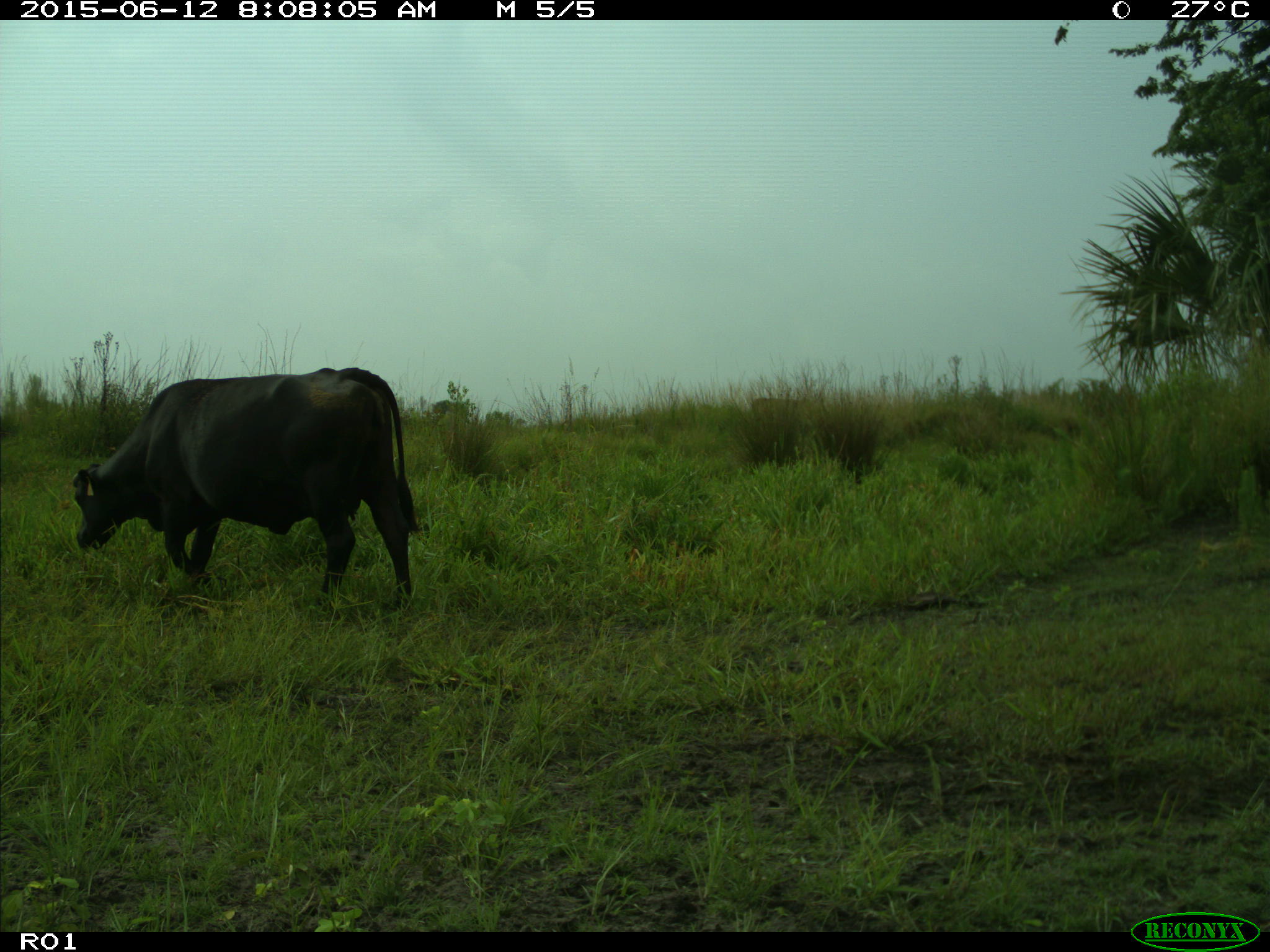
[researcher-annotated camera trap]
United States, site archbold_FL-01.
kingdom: Animalia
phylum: Chordata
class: Mammalia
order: Artiodactyla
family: Bovidae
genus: Bos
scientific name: Bos taurus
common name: domestic cow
Bos taurus (domestic cow).